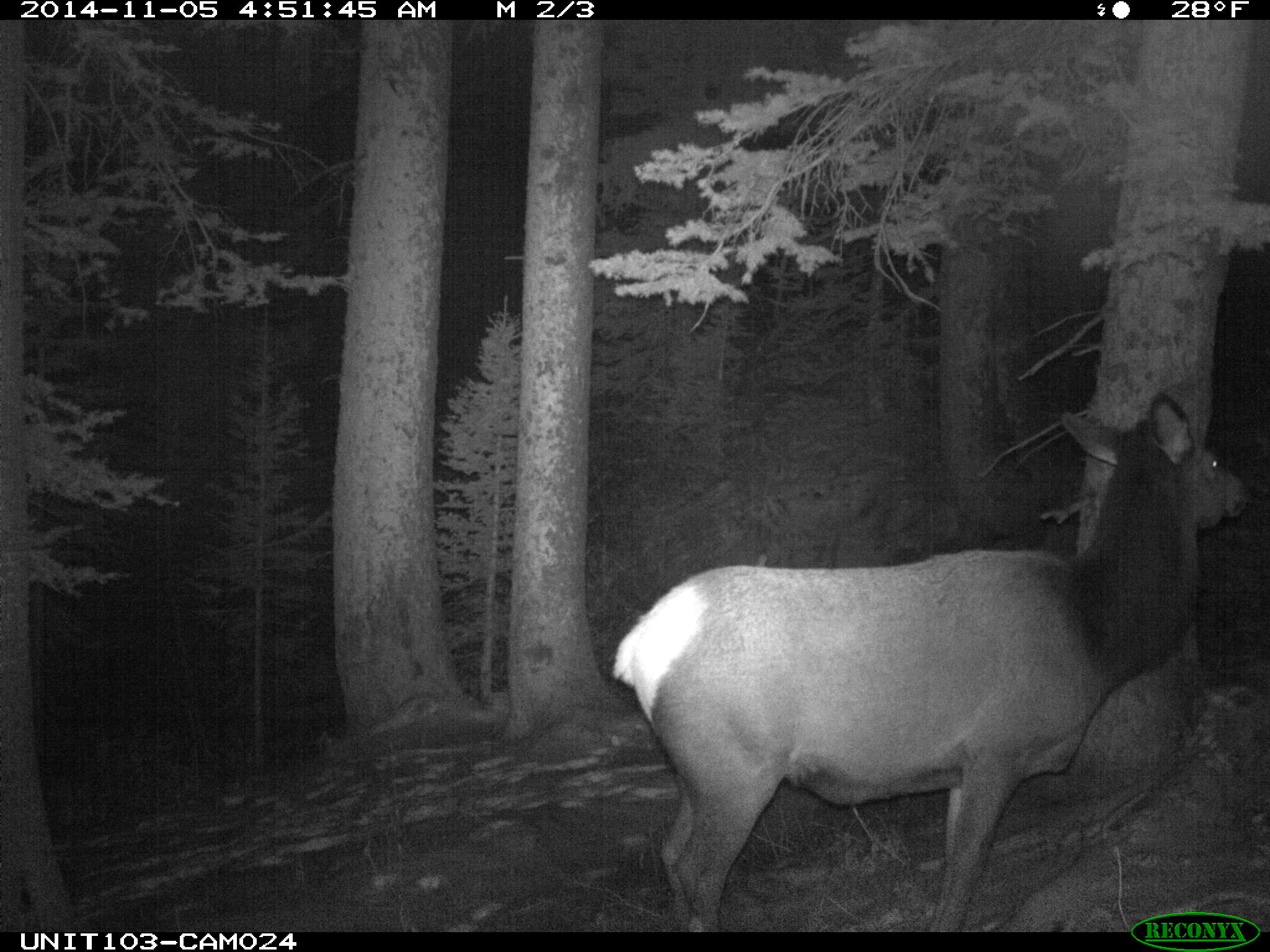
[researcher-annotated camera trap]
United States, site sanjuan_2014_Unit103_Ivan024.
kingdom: Animalia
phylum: Chordata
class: Mammalia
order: Artiodactyla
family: Cervidae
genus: Cervus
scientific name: Cervus elaphus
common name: red deer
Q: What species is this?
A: Cervus elaphus (red deer).